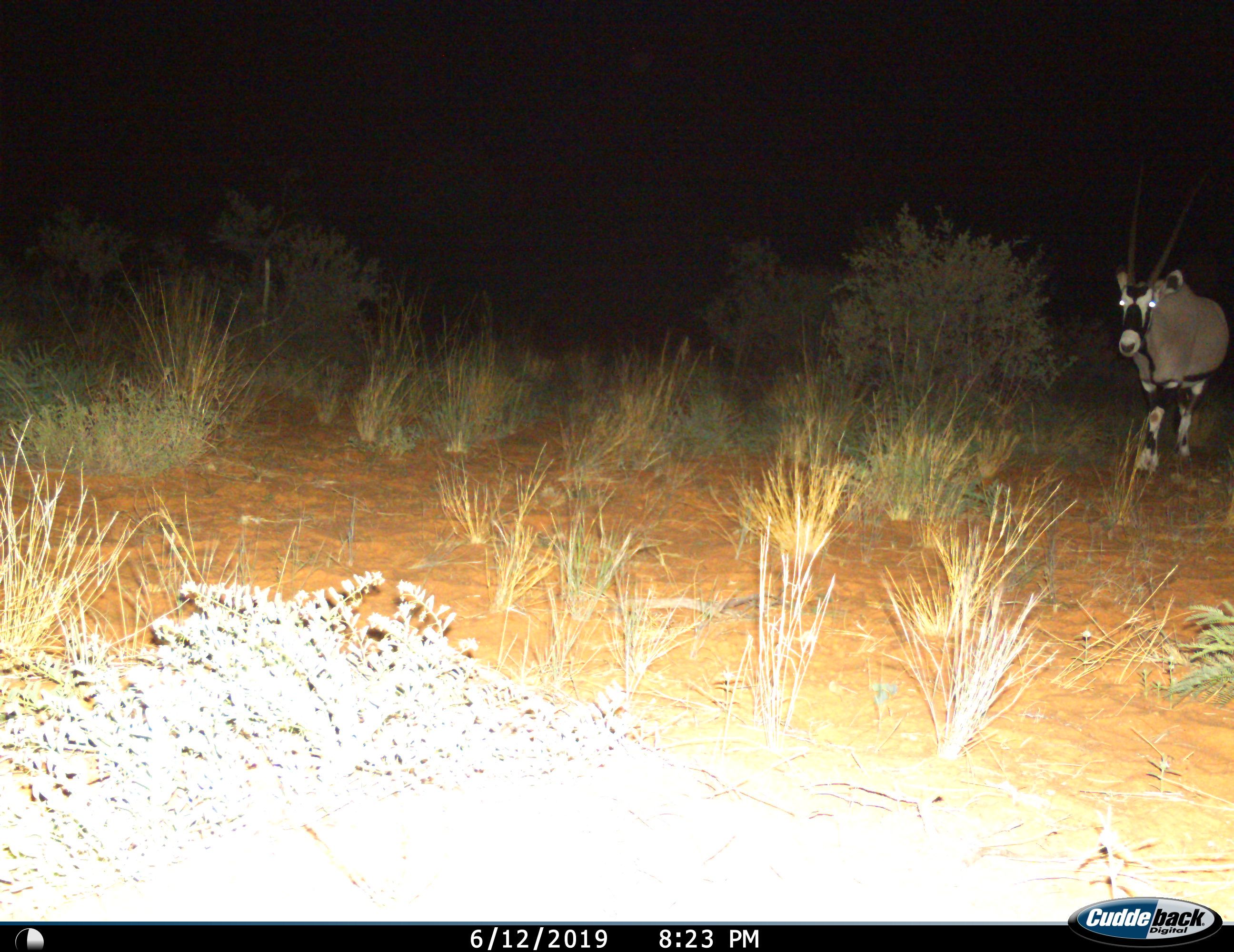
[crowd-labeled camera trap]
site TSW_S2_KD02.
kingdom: Animalia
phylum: Chordata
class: Mammalia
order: Artiodactyla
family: Bovidae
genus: Oryx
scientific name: Oryx gazella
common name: gemsbok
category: oryx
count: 1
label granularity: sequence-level